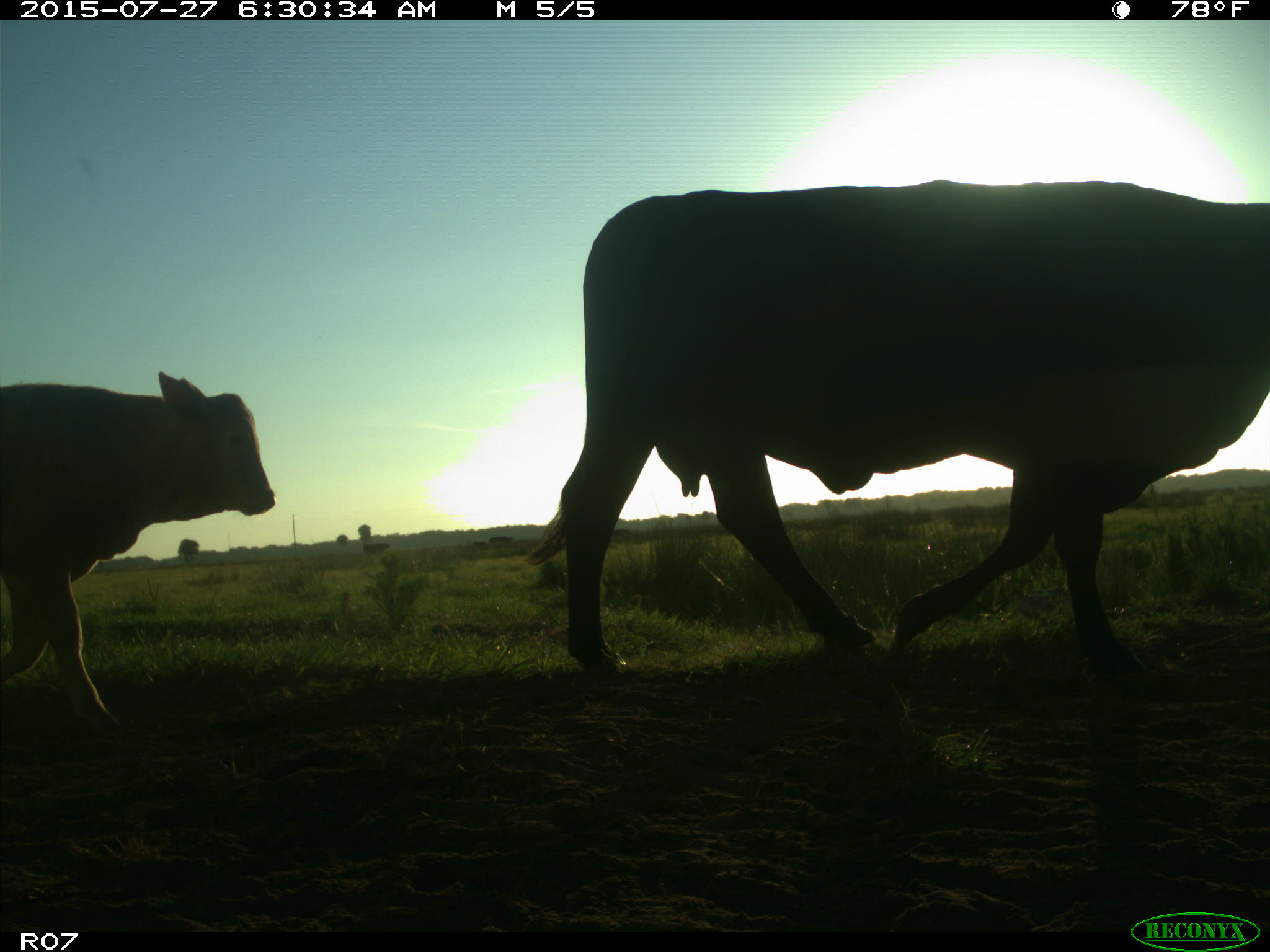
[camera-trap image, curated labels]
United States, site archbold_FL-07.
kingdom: Animalia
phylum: Chordata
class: Mammalia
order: Artiodactyla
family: Bovidae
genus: Bos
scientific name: Bos taurus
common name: domestic cow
Bos taurus (domestic cow).